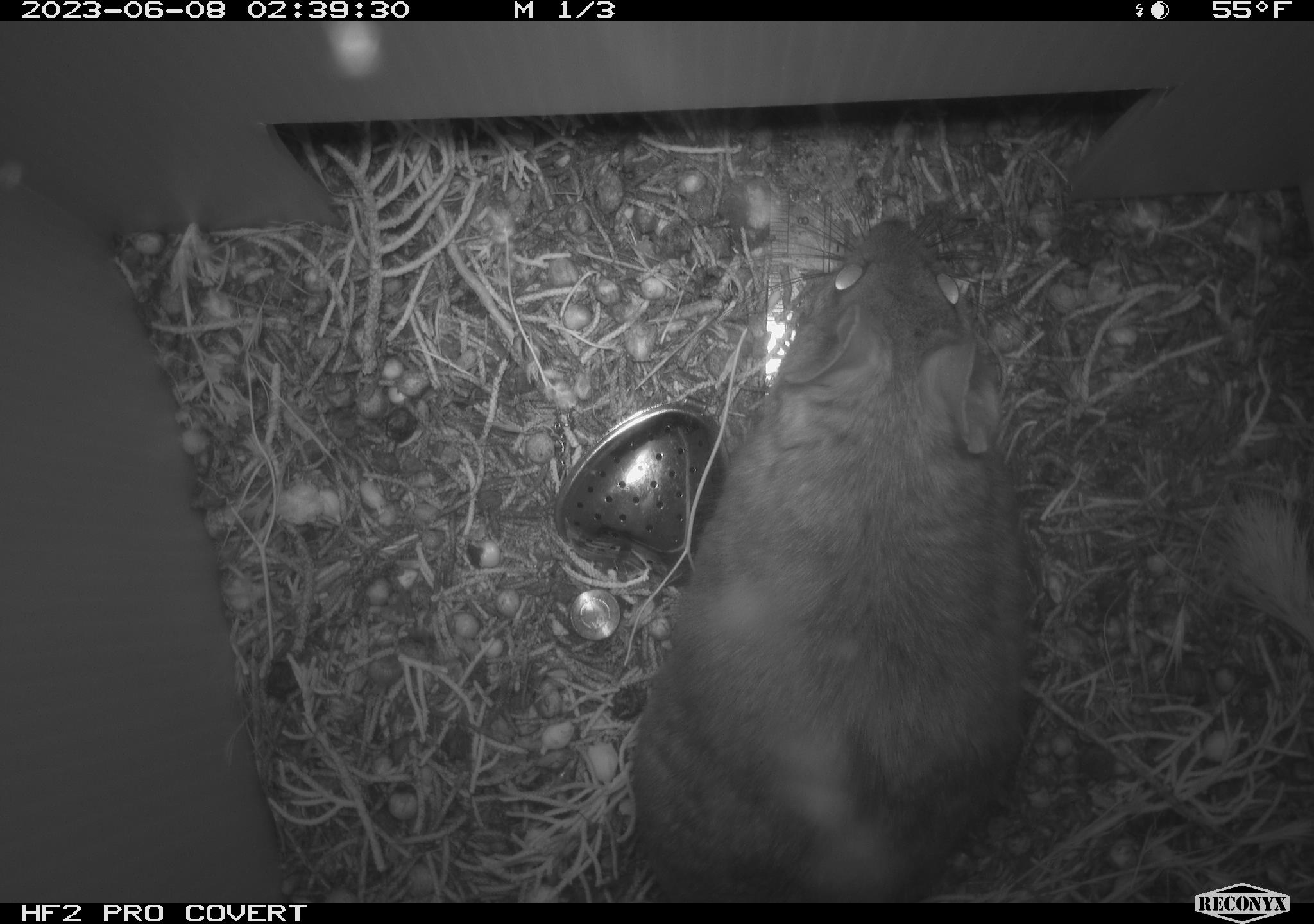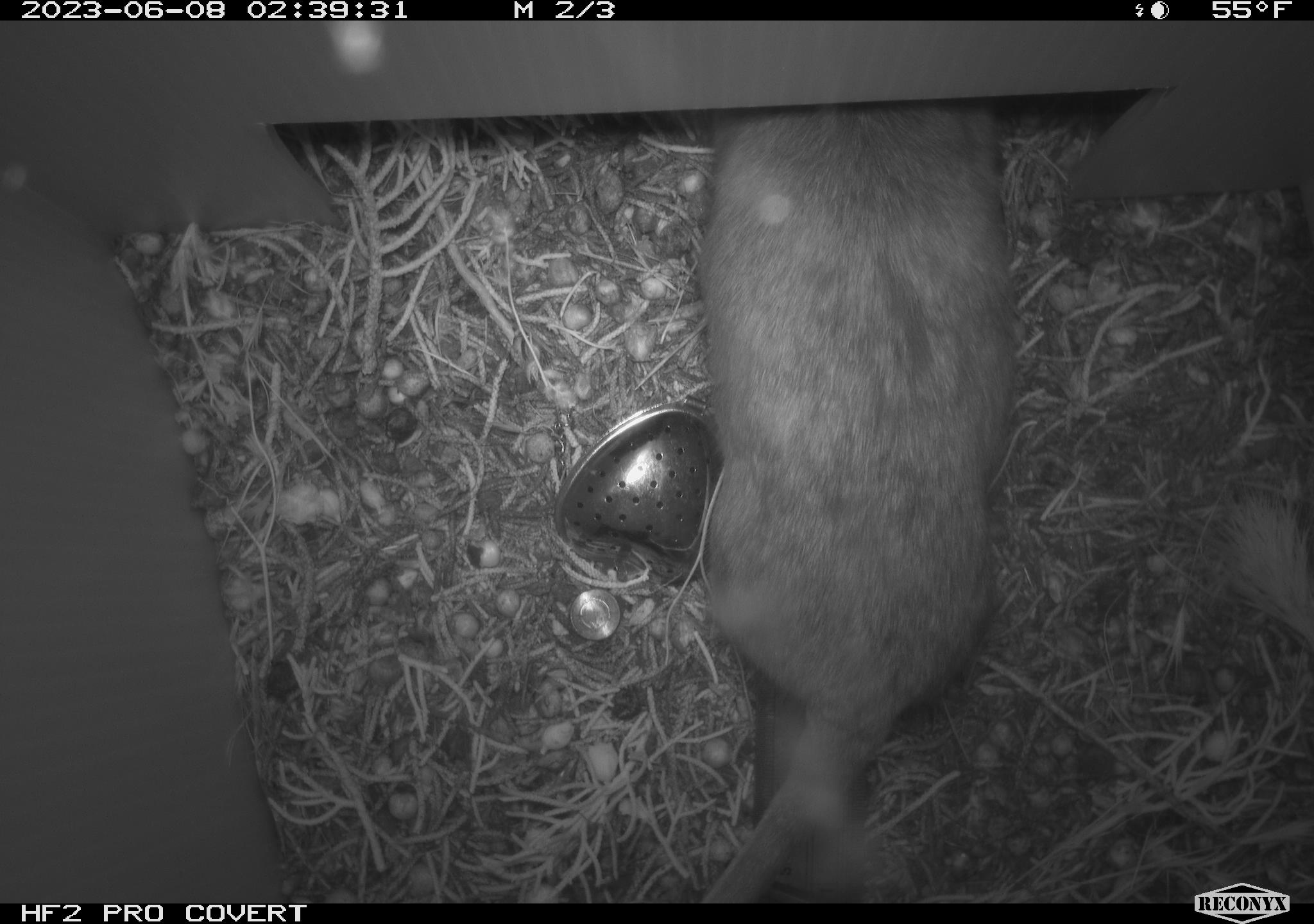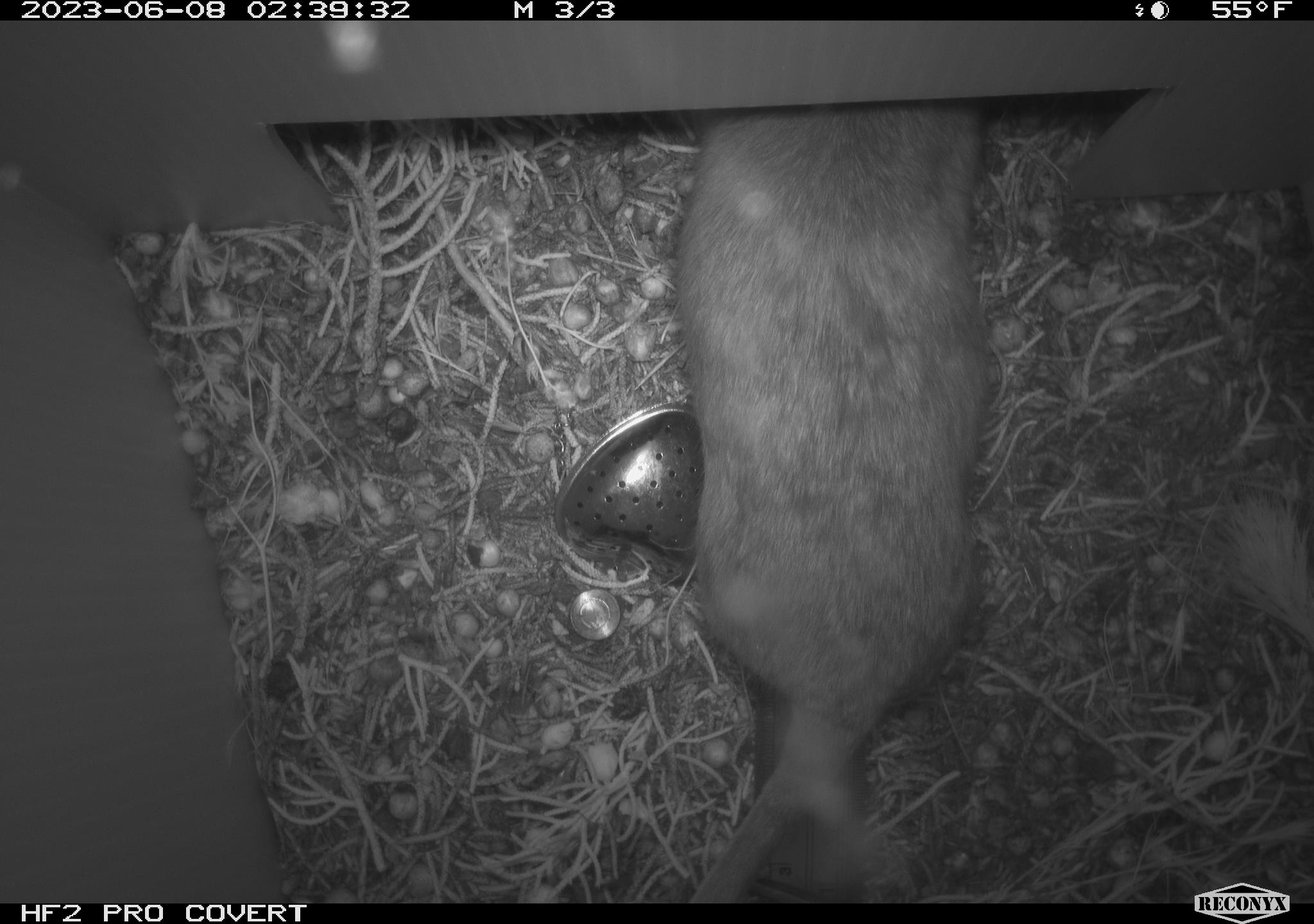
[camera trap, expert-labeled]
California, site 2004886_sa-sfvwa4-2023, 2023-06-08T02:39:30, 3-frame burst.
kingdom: Animalia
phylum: Chordata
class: Mammalia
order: Rodentia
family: Cricetidae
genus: Neotoma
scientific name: Neotoma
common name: pack rat or woodrat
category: neotoma species